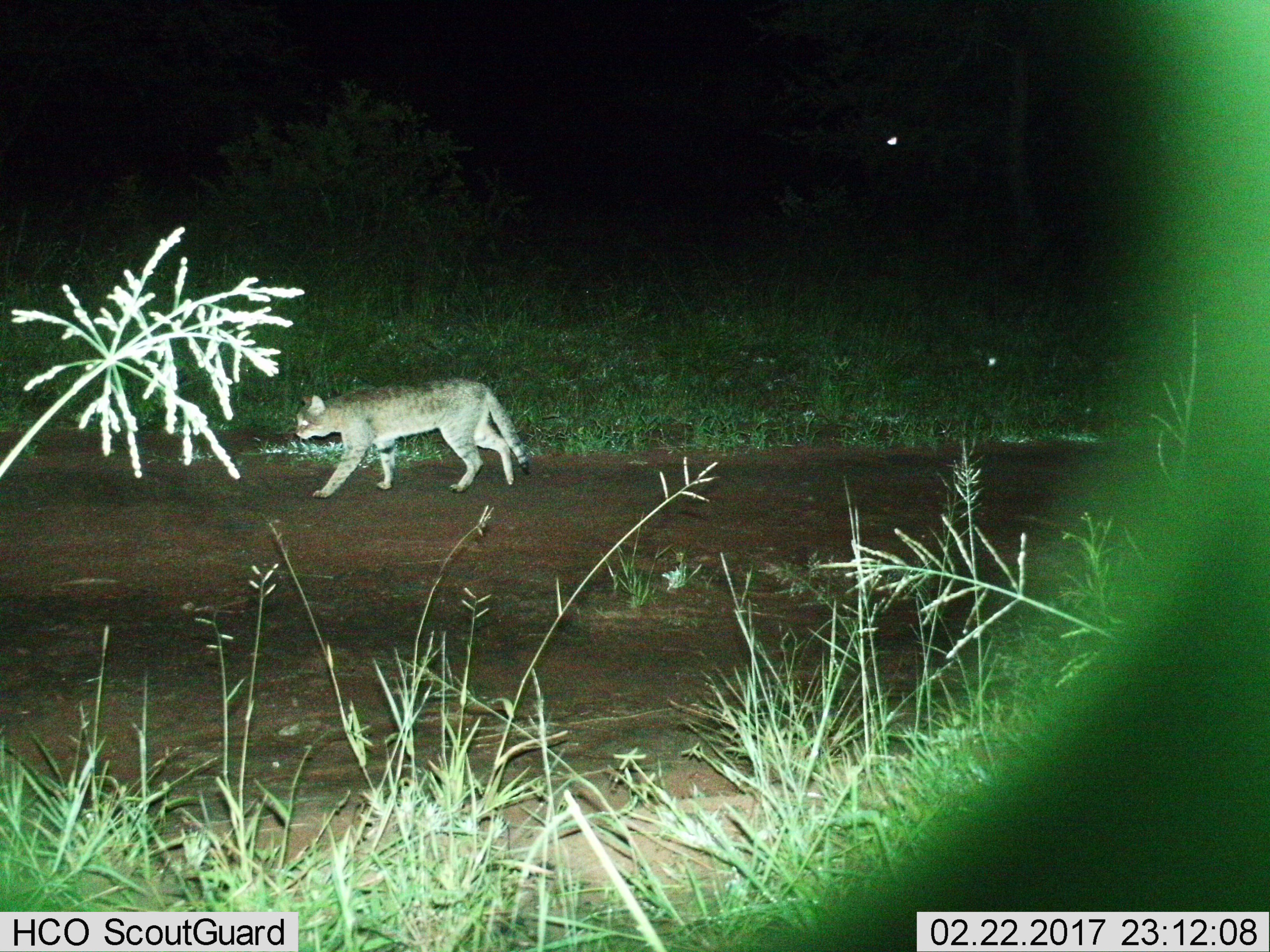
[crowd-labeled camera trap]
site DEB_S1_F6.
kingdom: Animalia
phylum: Chordata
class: Mammalia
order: Carnivora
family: Felidae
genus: Felis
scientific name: Felis lybica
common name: african wild cat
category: africanwildcat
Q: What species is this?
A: Africanwildcat (african wild cat) (Felis lybica).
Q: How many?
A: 1.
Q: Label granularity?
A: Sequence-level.